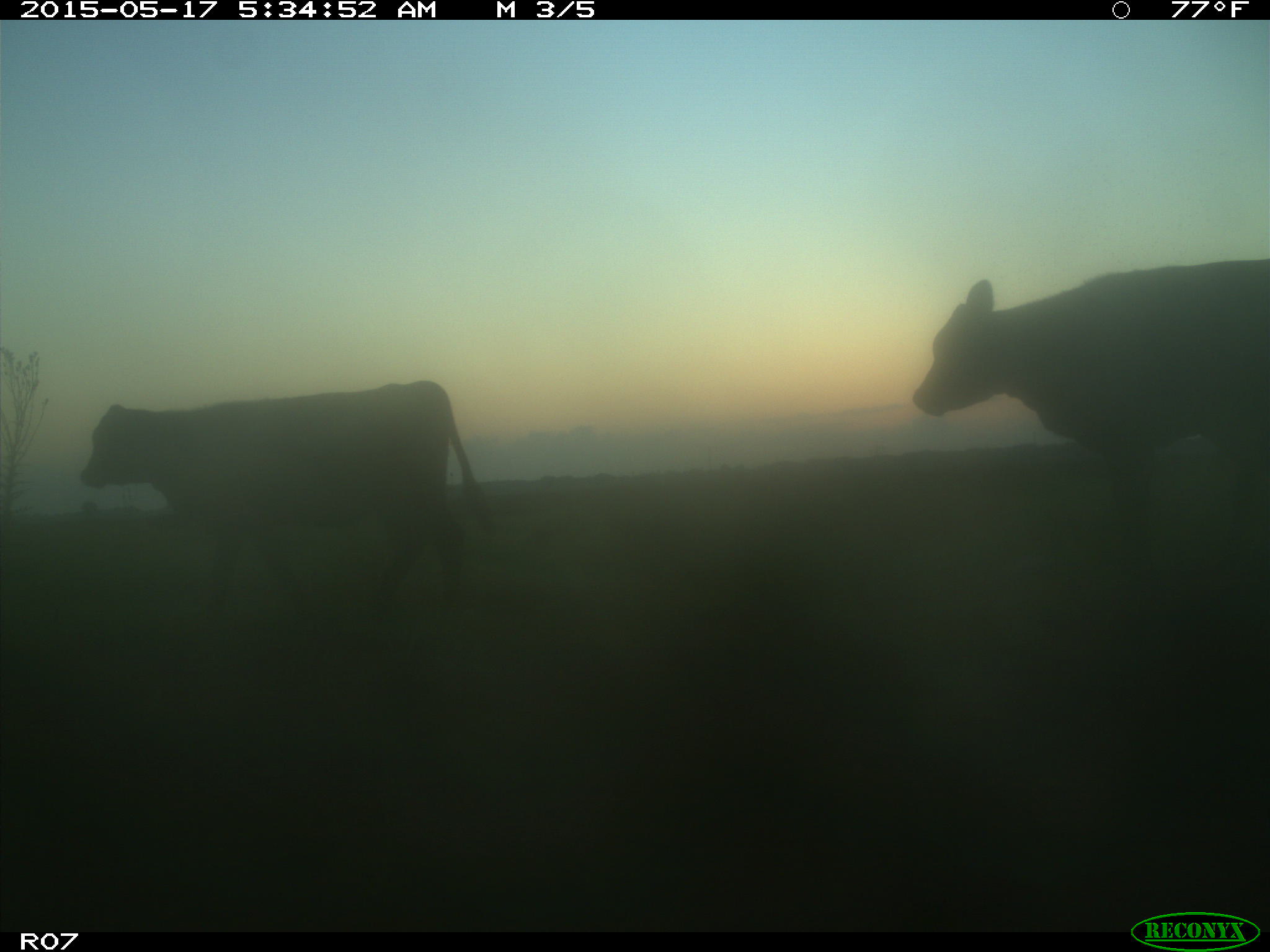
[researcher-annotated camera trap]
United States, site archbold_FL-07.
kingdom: Animalia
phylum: Chordata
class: Mammalia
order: Artiodactyla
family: Bovidae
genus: Bos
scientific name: Bos taurus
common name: domestic cow